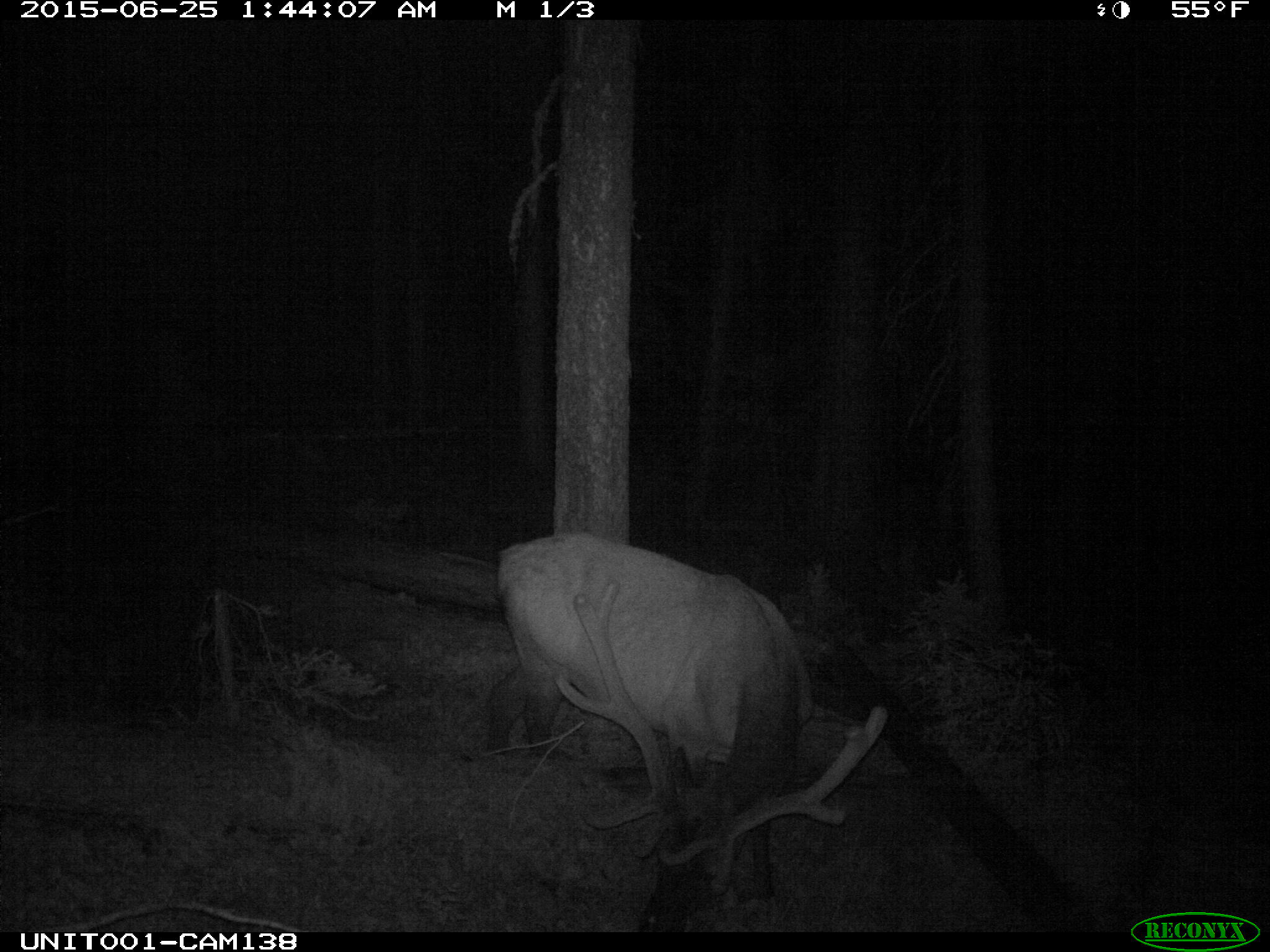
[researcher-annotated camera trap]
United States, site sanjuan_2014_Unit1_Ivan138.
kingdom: Animalia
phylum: Chordata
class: Mammalia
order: Artiodactyla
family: Cervidae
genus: Cervus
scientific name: Cervus elaphus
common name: red deer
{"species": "Cervus elaphus (red deer)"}